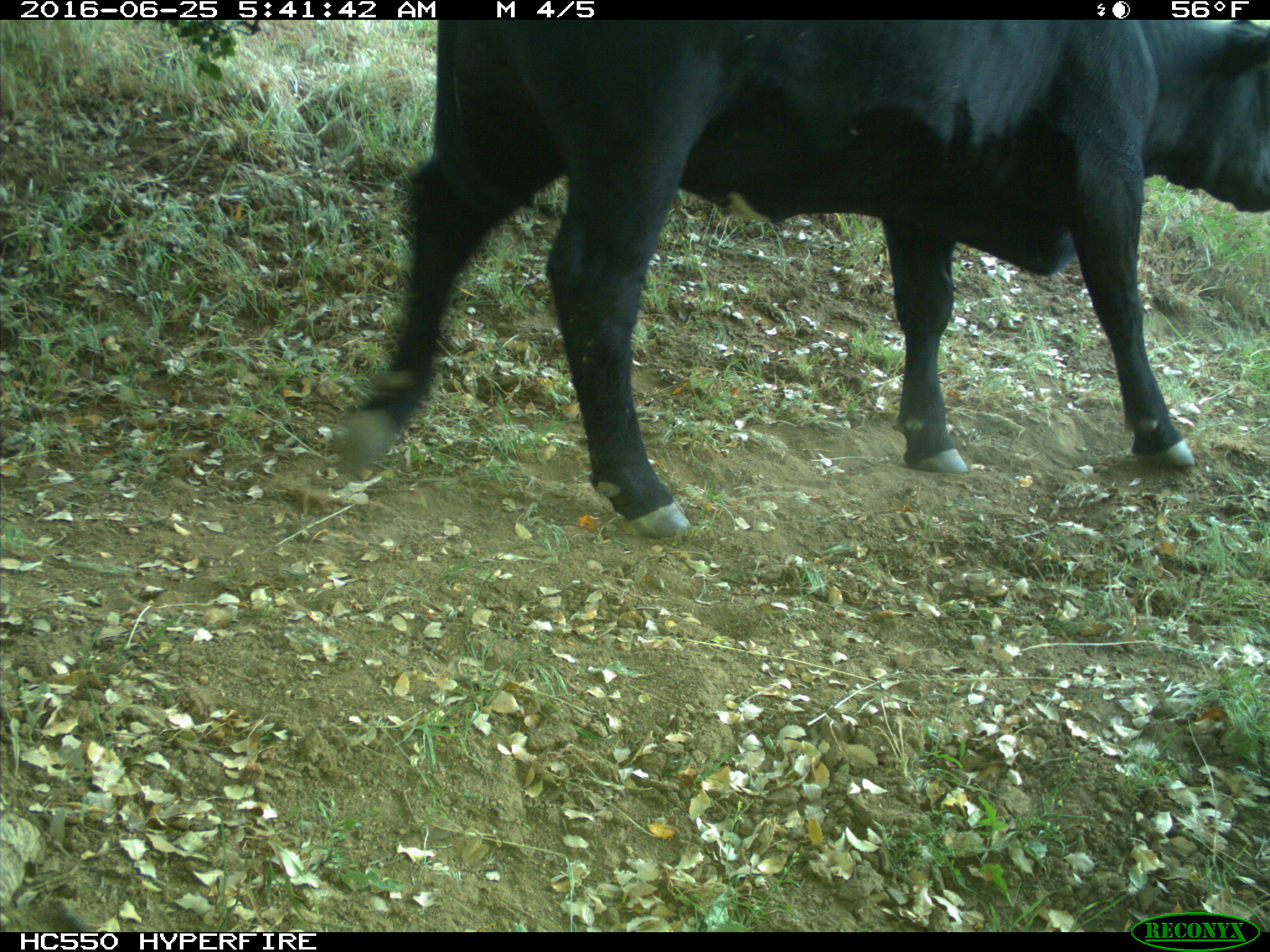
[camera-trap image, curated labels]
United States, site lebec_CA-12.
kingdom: Animalia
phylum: Chordata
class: Mammalia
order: Artiodactyla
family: Bovidae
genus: Bos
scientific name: Bos taurus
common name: domestic cow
Bos taurus (domestic cow).